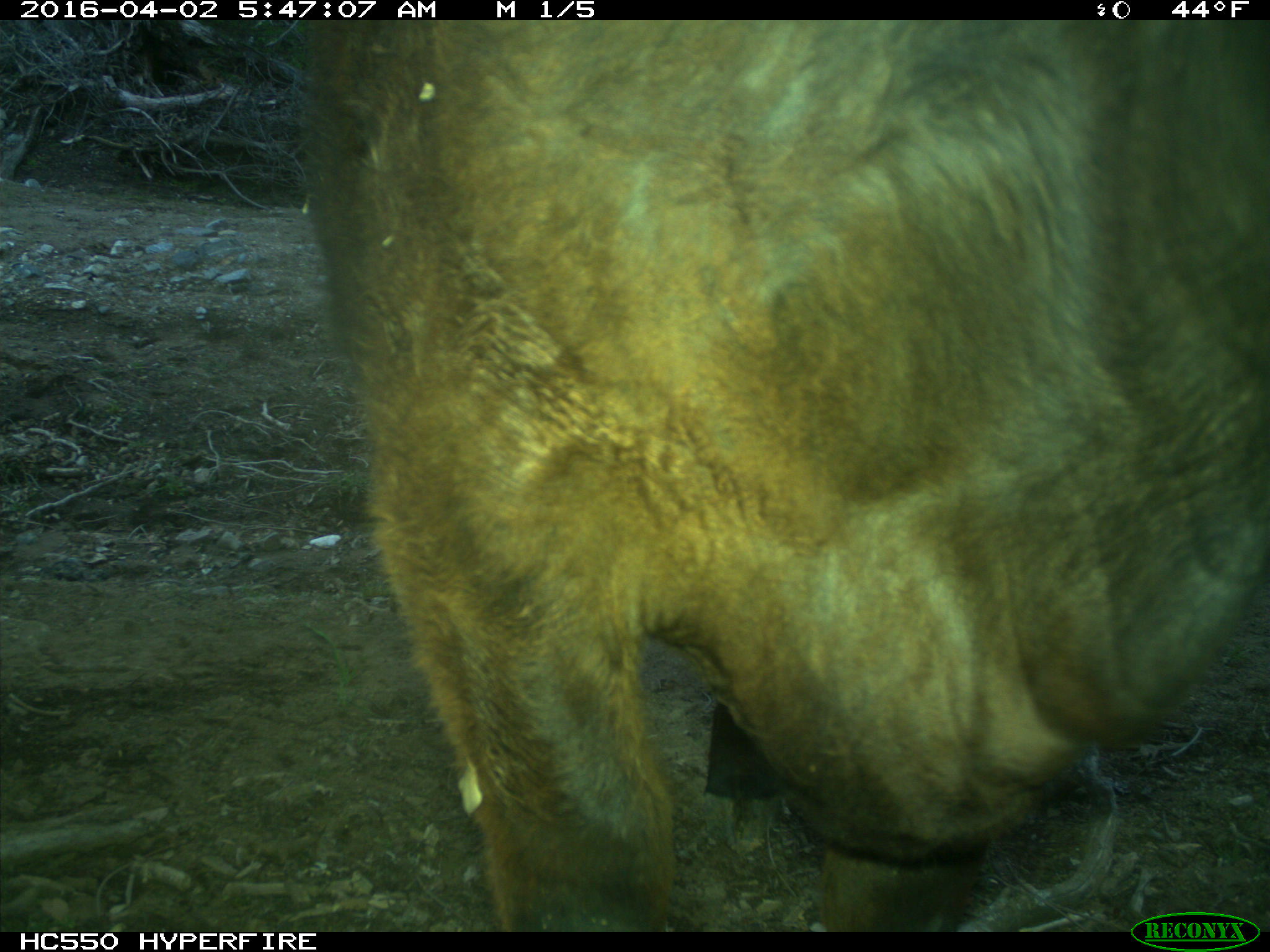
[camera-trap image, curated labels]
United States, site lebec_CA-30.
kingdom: Animalia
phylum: Chordata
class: Mammalia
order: Artiodactyla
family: Bovidae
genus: Bos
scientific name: Bos taurus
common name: domestic cow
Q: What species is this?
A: Bos taurus (domestic cow).